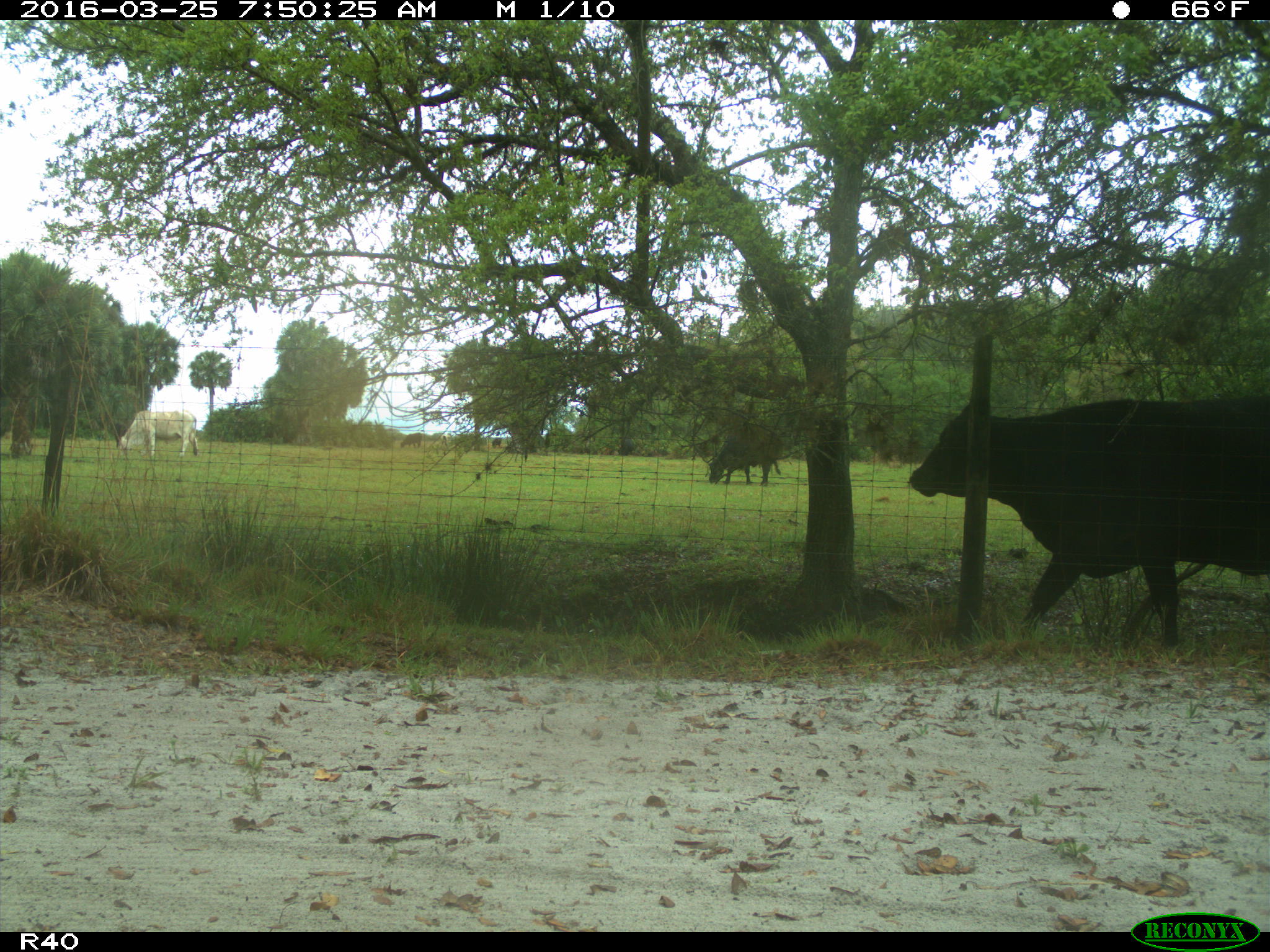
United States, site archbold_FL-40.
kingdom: Animalia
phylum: Chordata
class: Mammalia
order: Artiodactyla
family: Bovidae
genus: Bos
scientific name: Bos taurus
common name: domestic cow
Bos taurus (domestic cow).